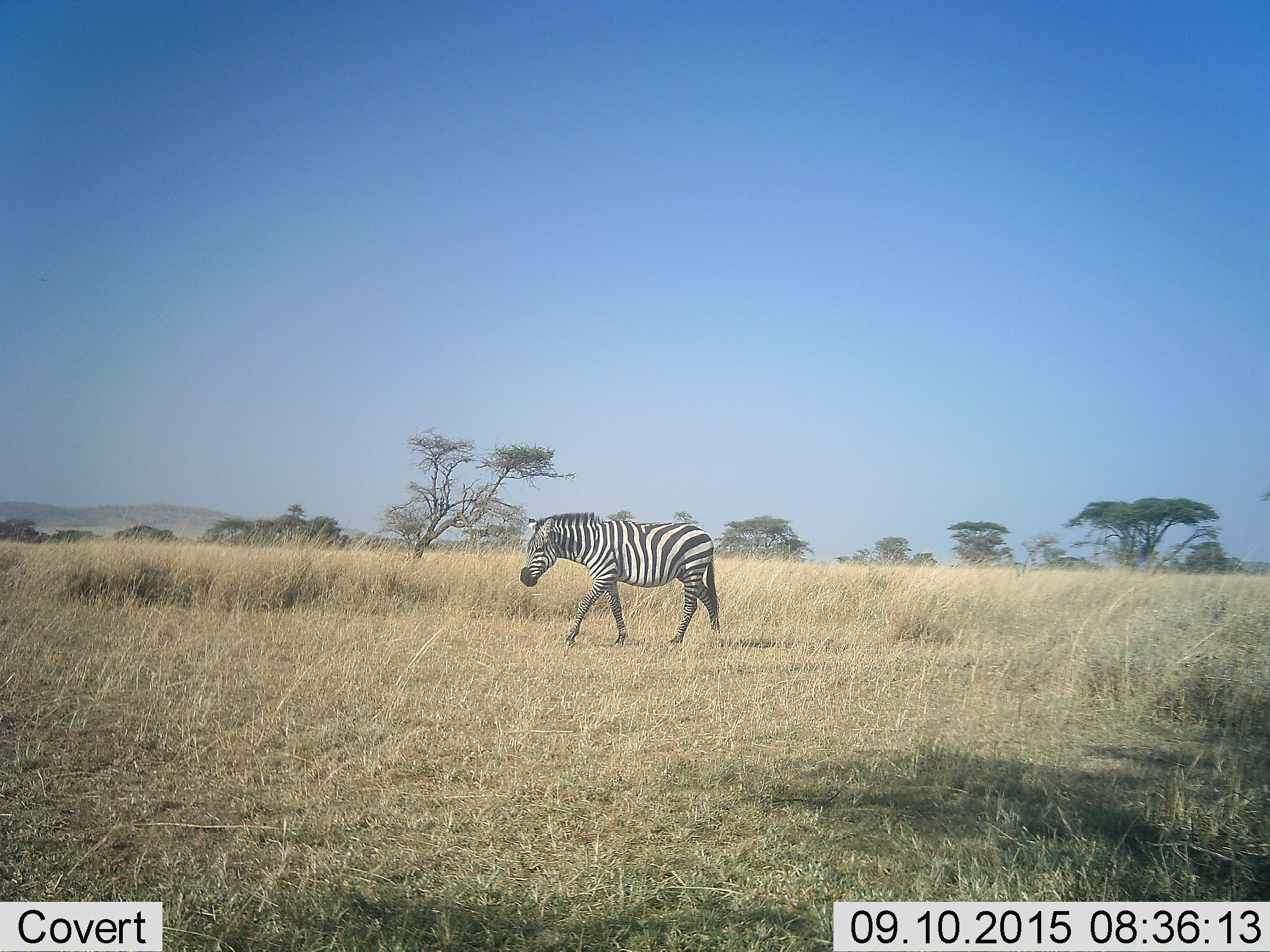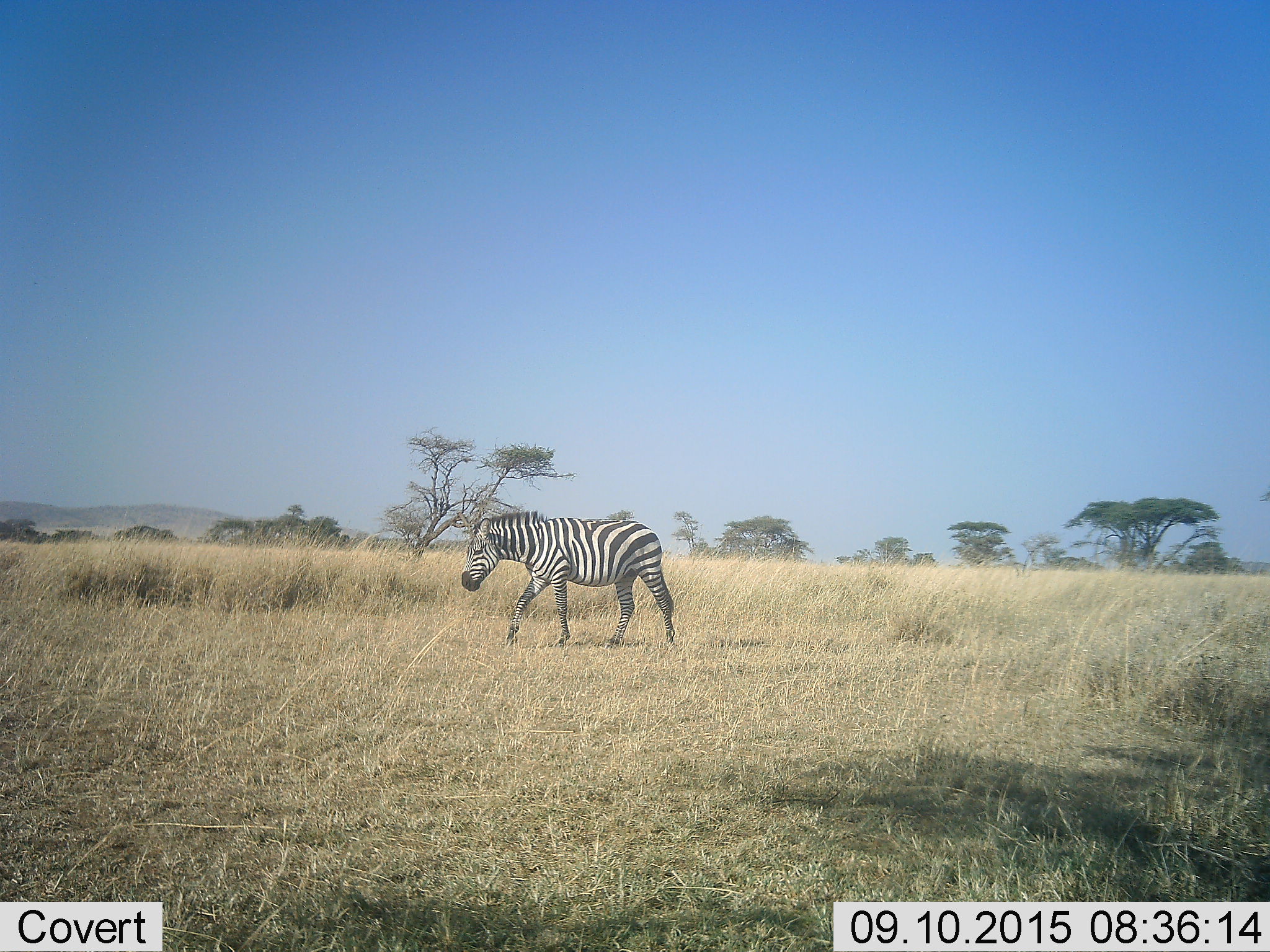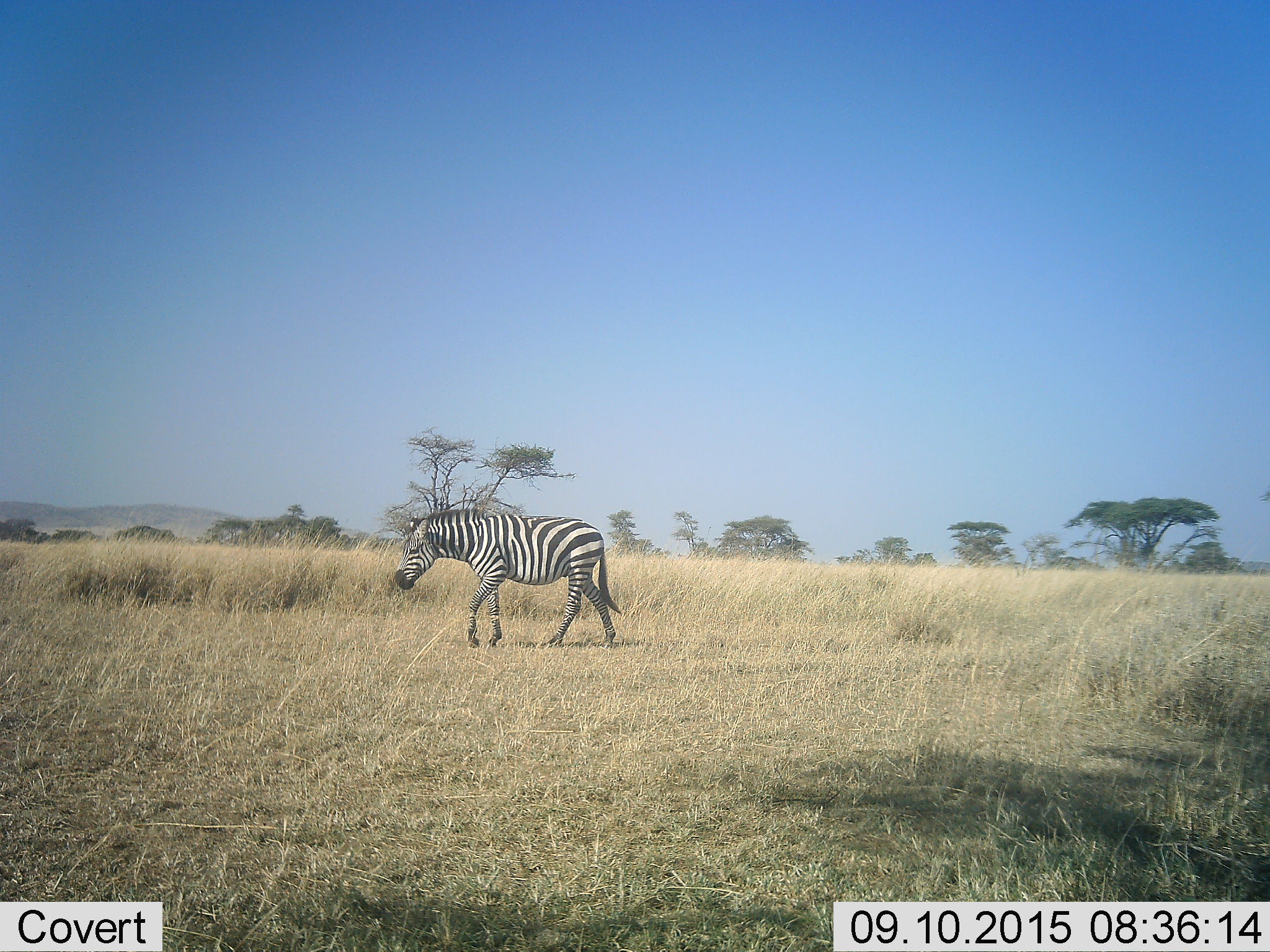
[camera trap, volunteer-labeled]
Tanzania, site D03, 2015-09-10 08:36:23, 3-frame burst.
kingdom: Animalia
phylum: Chordata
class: Mammalia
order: Perissodactyla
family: Equidae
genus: Equus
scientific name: Equus quagga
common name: plains zebra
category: zebra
Zebra (plains zebra) (Equus quagga), count 1. Behavior (volunteer vote fractions): standing 0%, resting 0%, moving 100%, interacting 0%. Young present (vote fraction): 6%. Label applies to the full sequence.